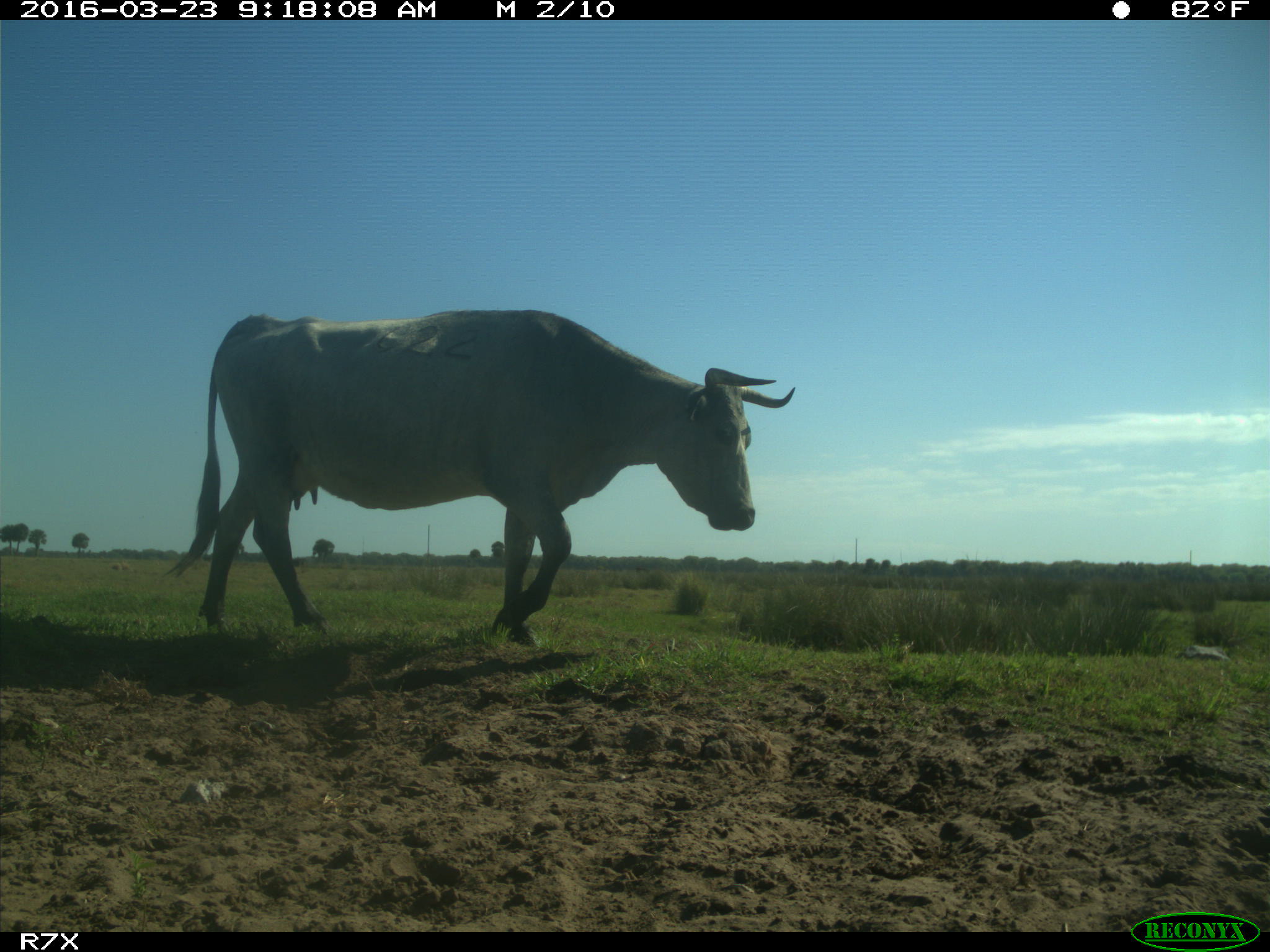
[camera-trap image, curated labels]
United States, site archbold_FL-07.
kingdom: Animalia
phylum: Chordata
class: Mammalia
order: Artiodactyla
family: Bovidae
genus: Bos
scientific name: Bos taurus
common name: domestic cow